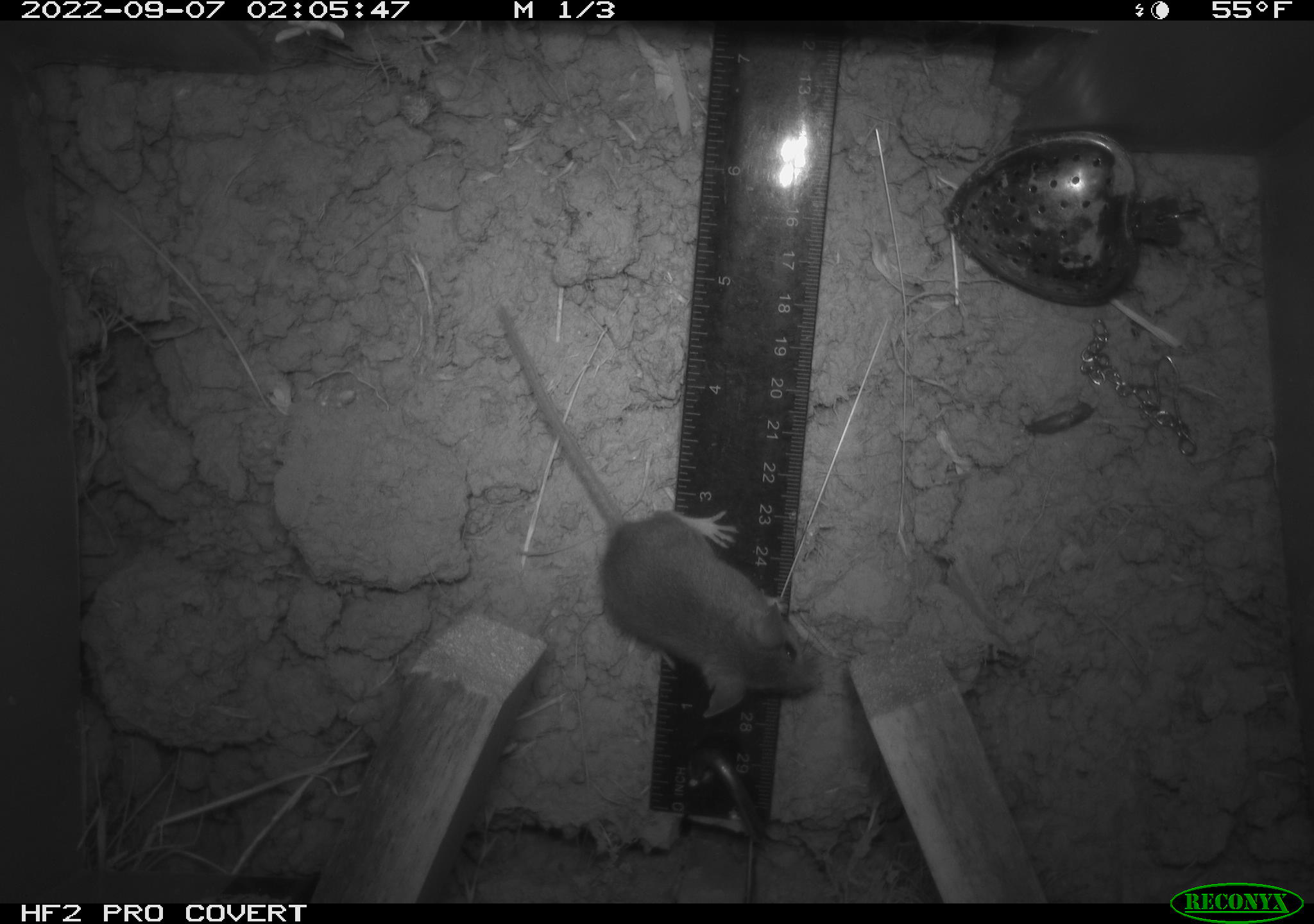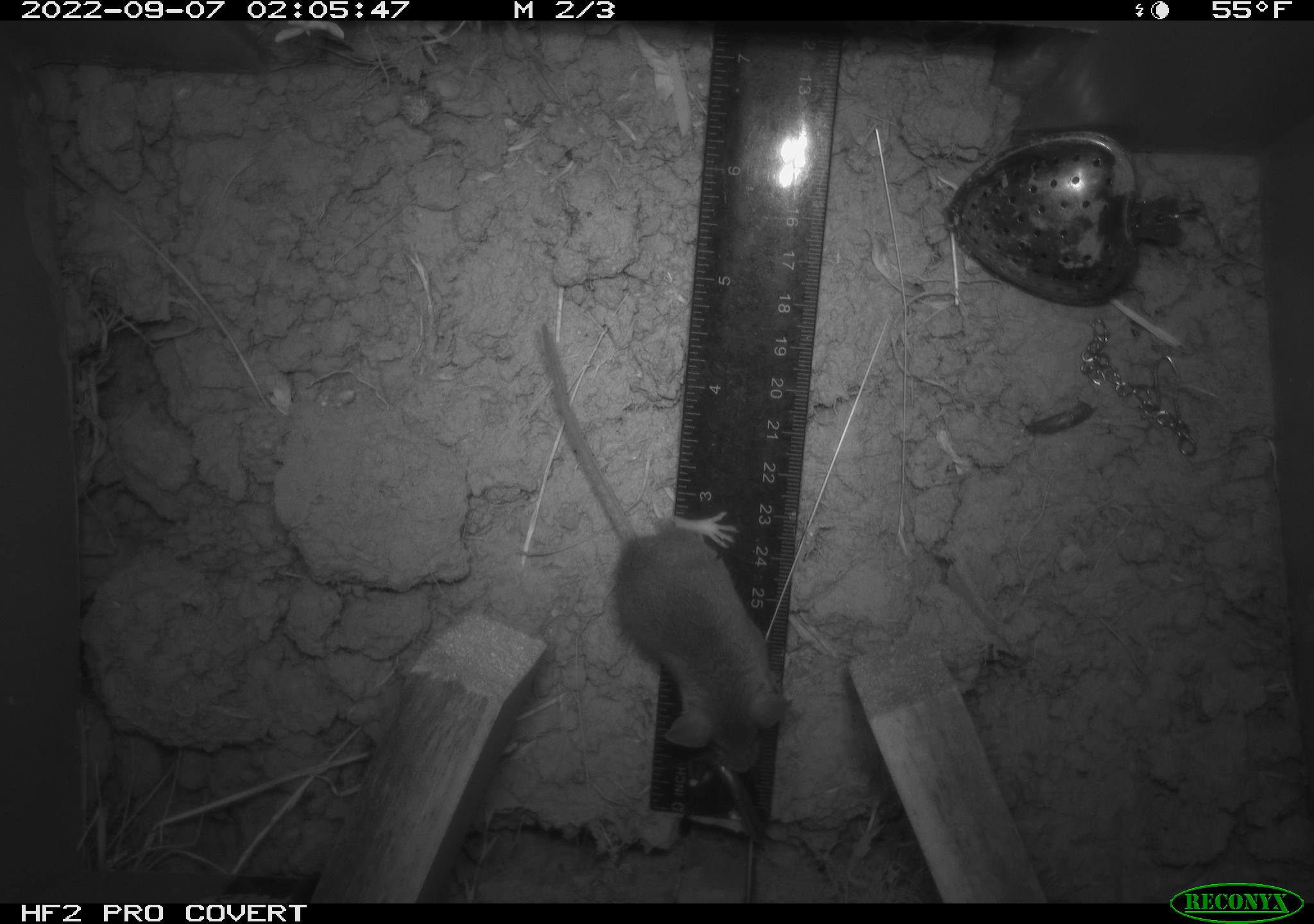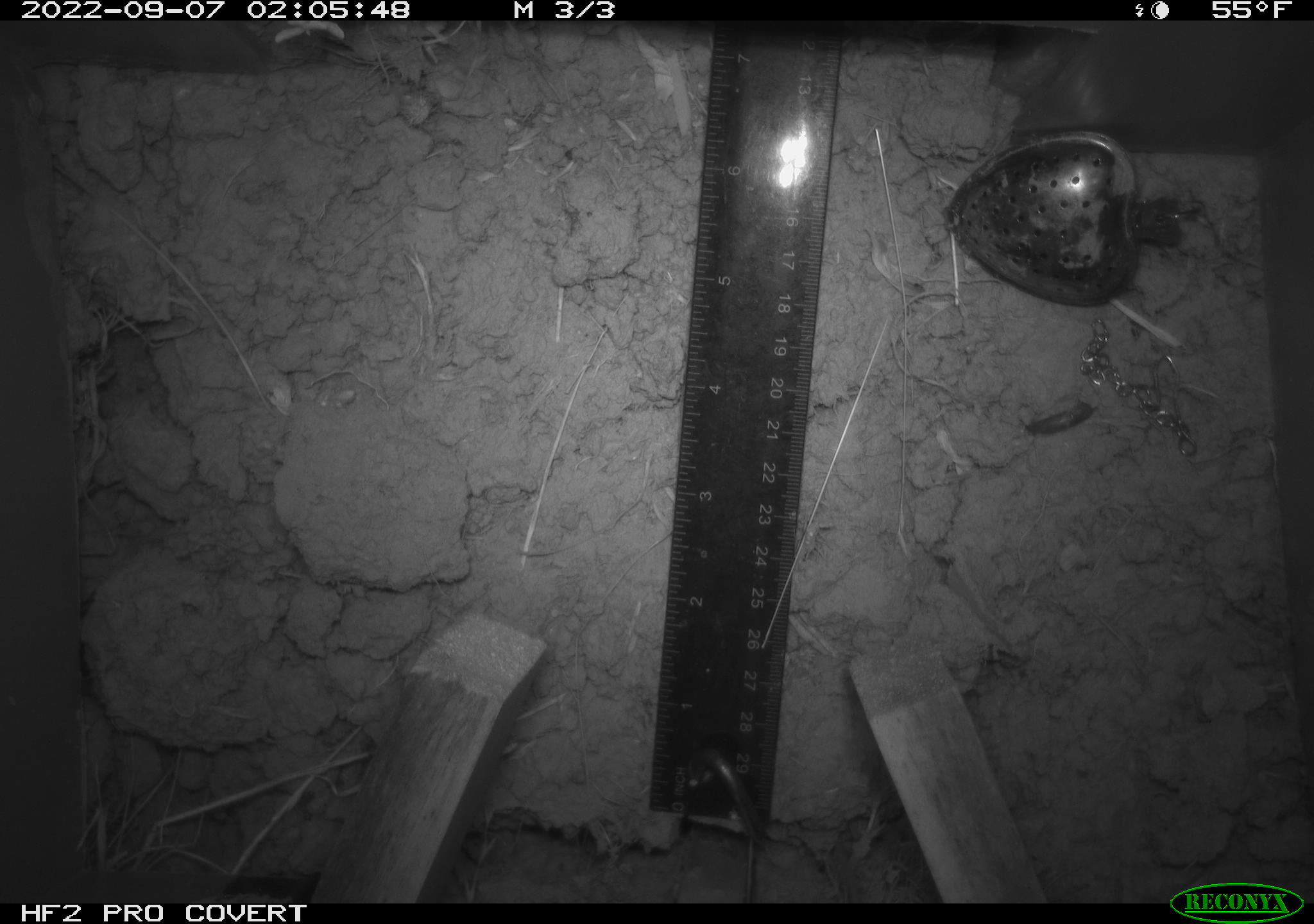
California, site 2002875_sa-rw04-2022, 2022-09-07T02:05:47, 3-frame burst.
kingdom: Animalia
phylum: Chordata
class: Mammalia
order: Rodentia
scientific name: Rodentia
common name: mouse species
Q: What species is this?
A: Mouse species (Rodentia).